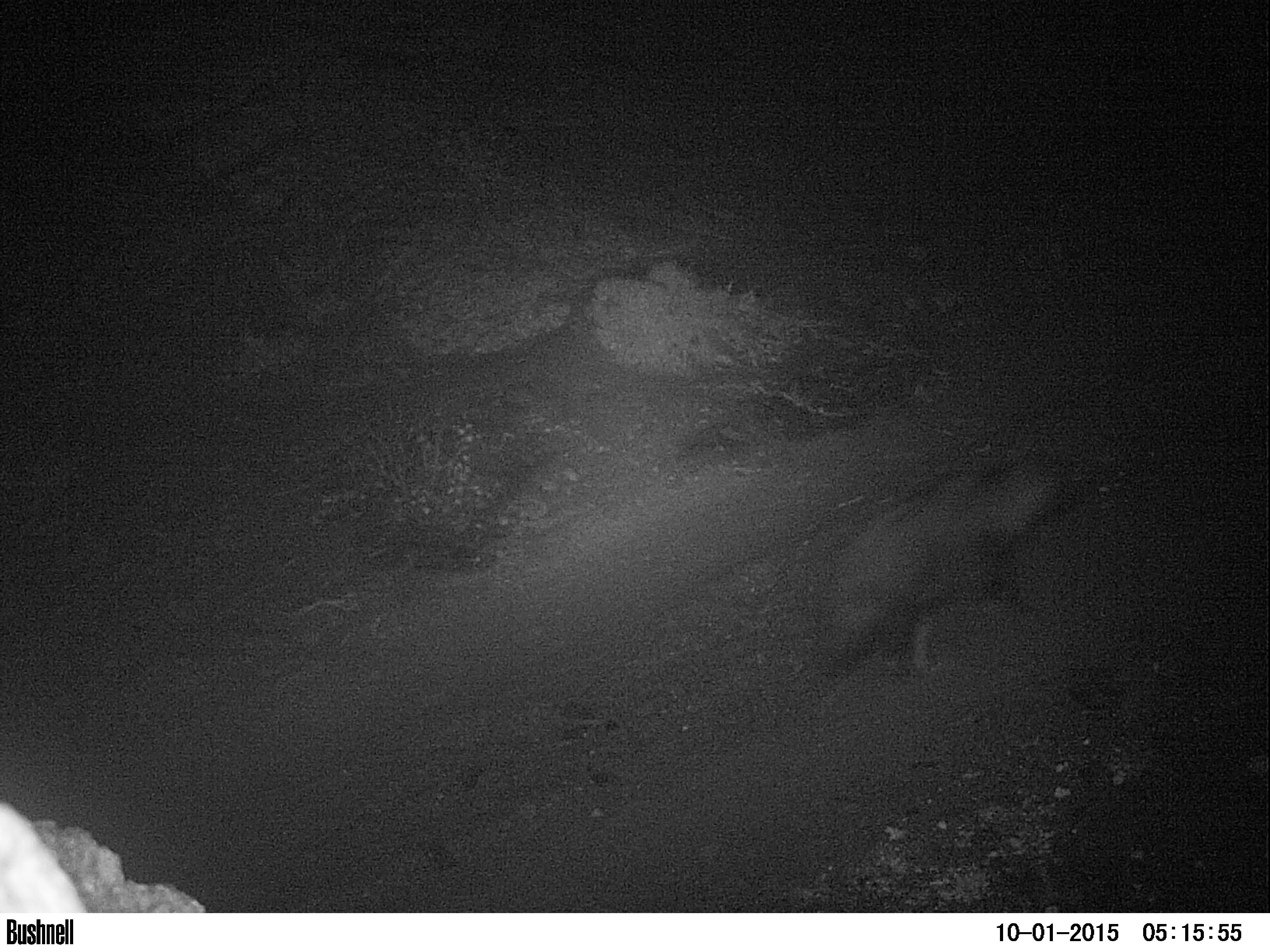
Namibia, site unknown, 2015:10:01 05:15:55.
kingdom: Animalia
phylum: Chordata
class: Mammalia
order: Carnivora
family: Hyaenidae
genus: Parahyaena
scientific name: Parahyaena brunnea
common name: brown hyena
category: hyaena brunnea